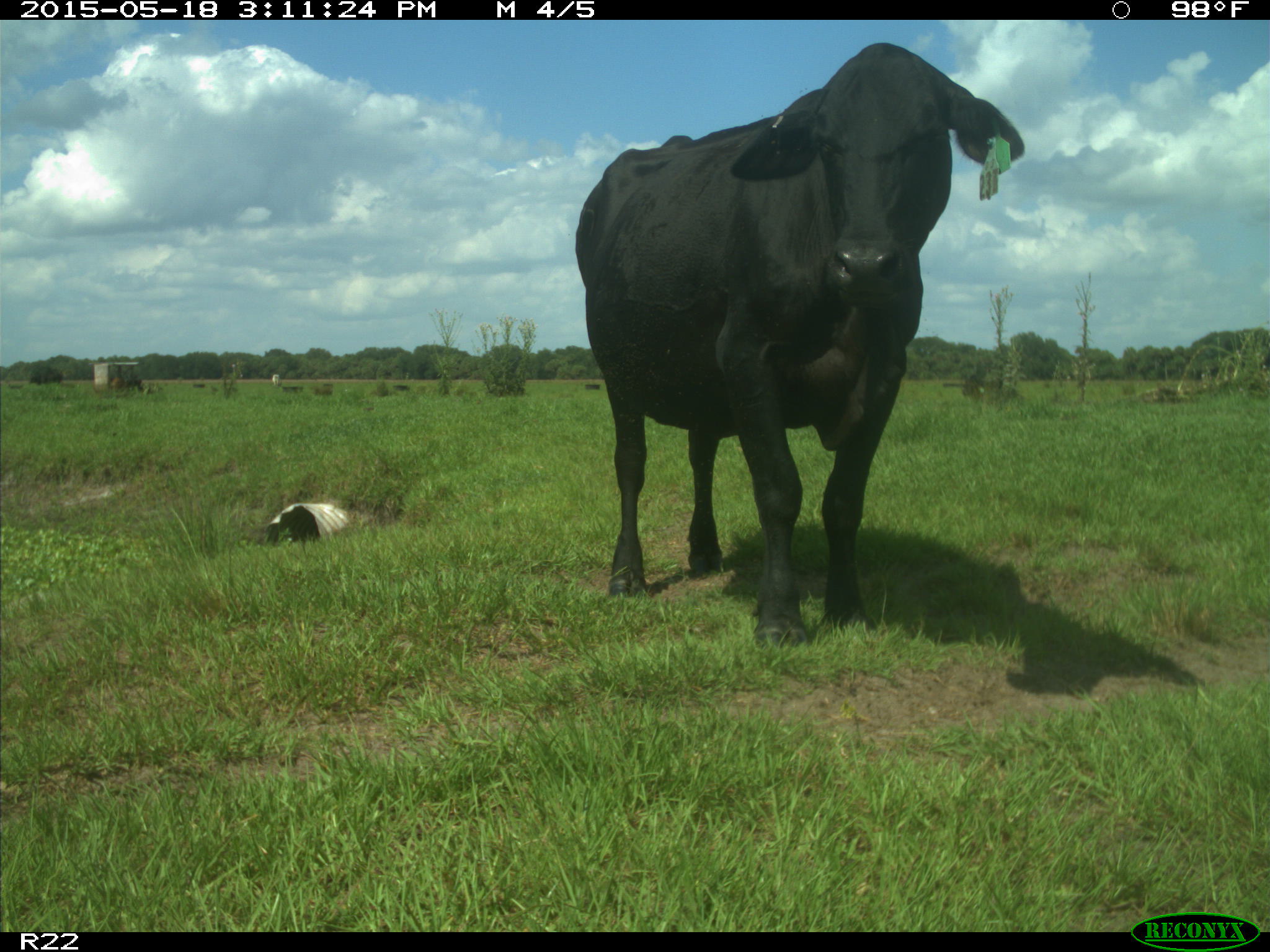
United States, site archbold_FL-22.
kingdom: Animalia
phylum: Chordata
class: Mammalia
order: Artiodactyla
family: Bovidae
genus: Bos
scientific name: Bos taurus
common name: domestic cow